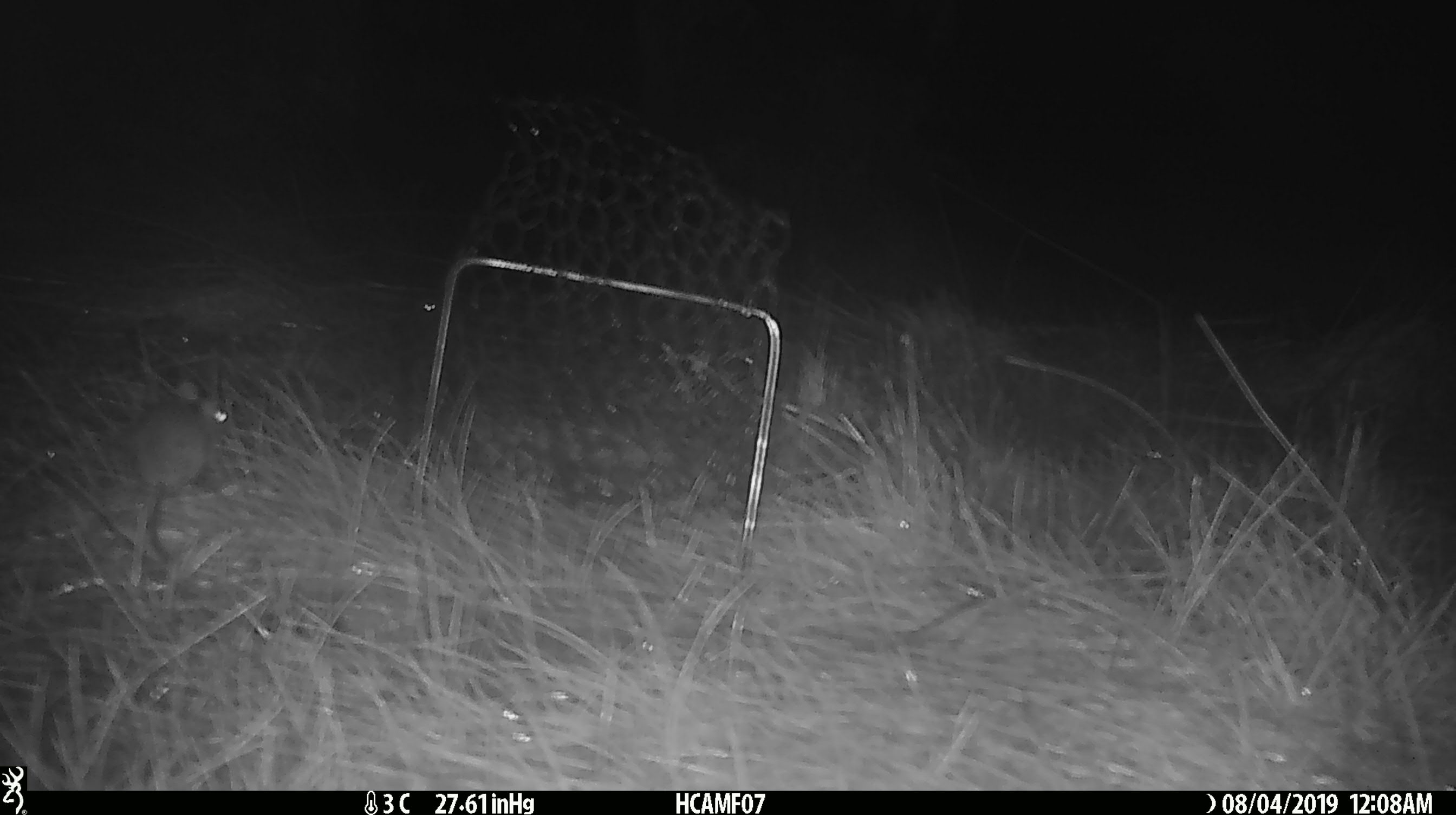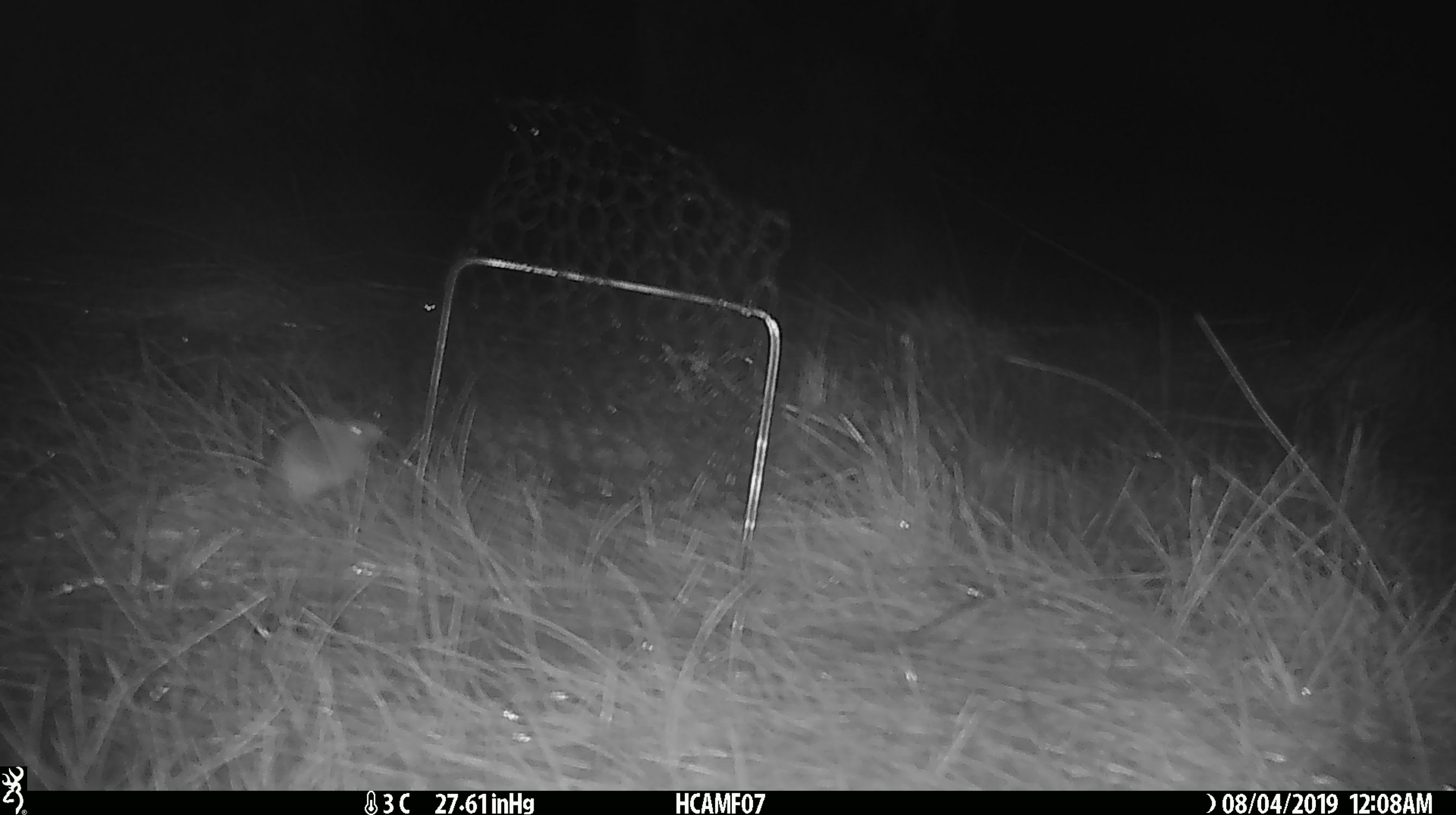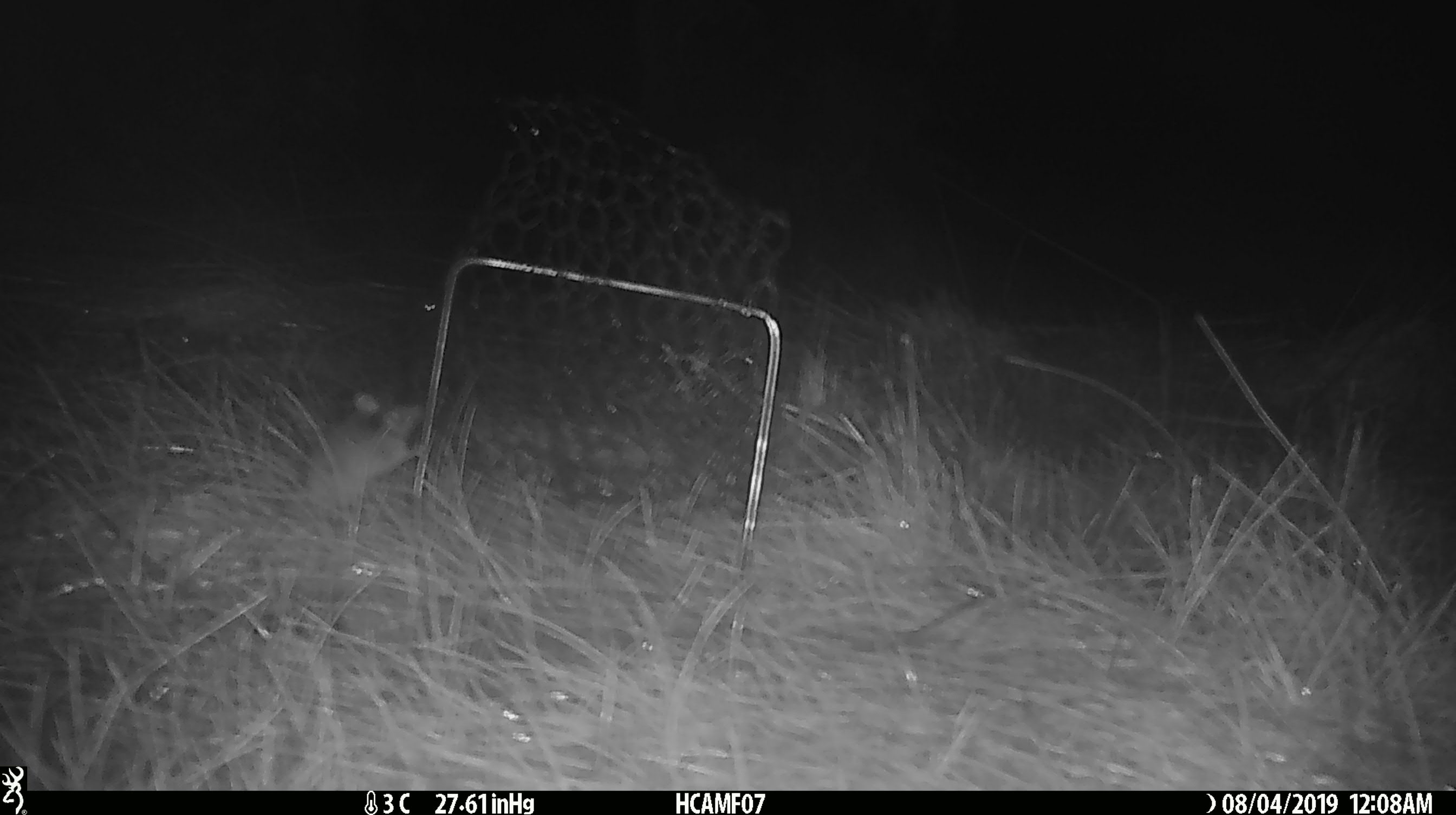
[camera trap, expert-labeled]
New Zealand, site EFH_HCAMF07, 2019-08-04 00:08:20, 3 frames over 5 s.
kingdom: Animalia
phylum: Chordata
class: Mammalia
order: Rodentia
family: Muridae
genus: Mus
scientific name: Mus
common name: mouse